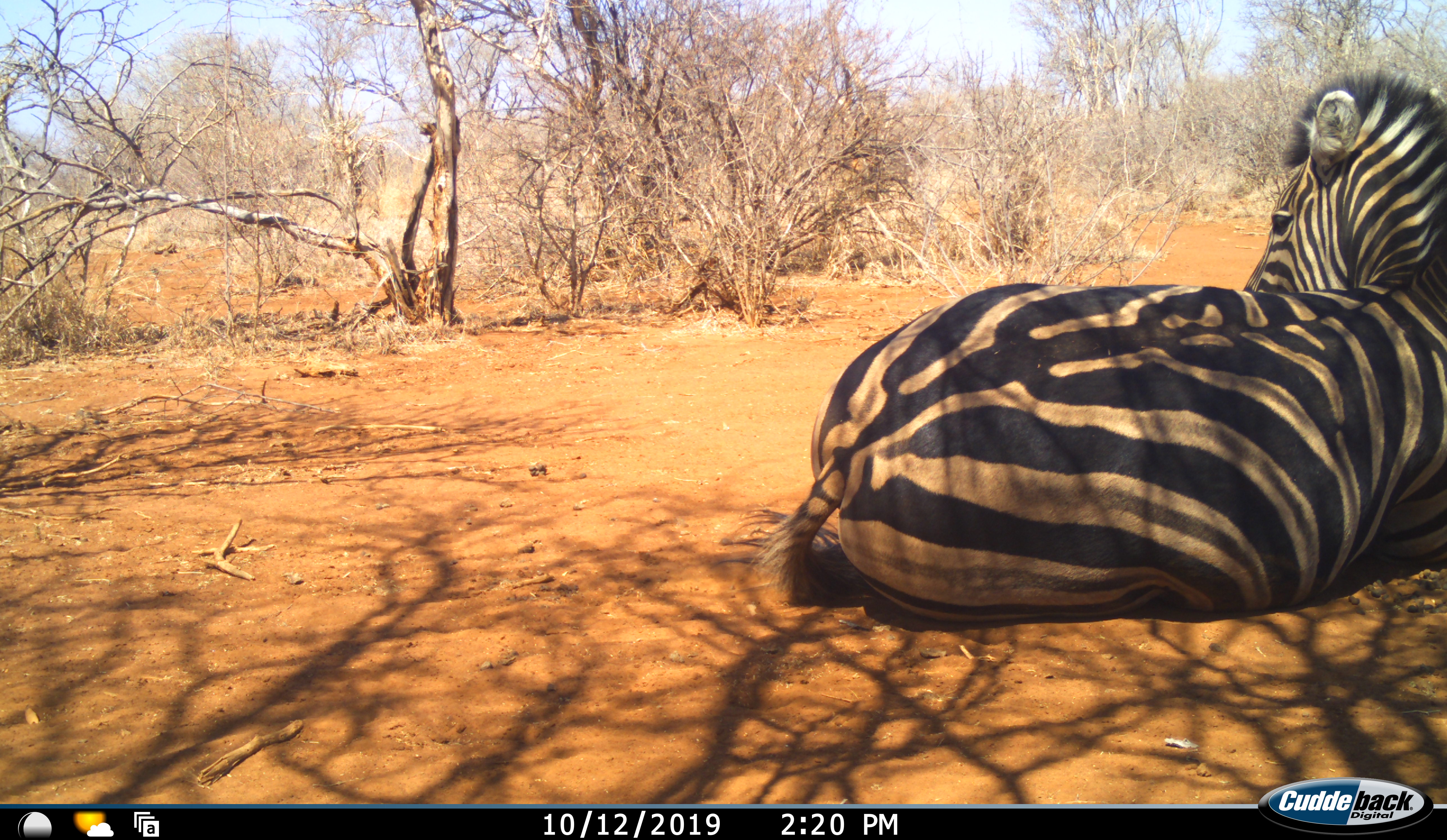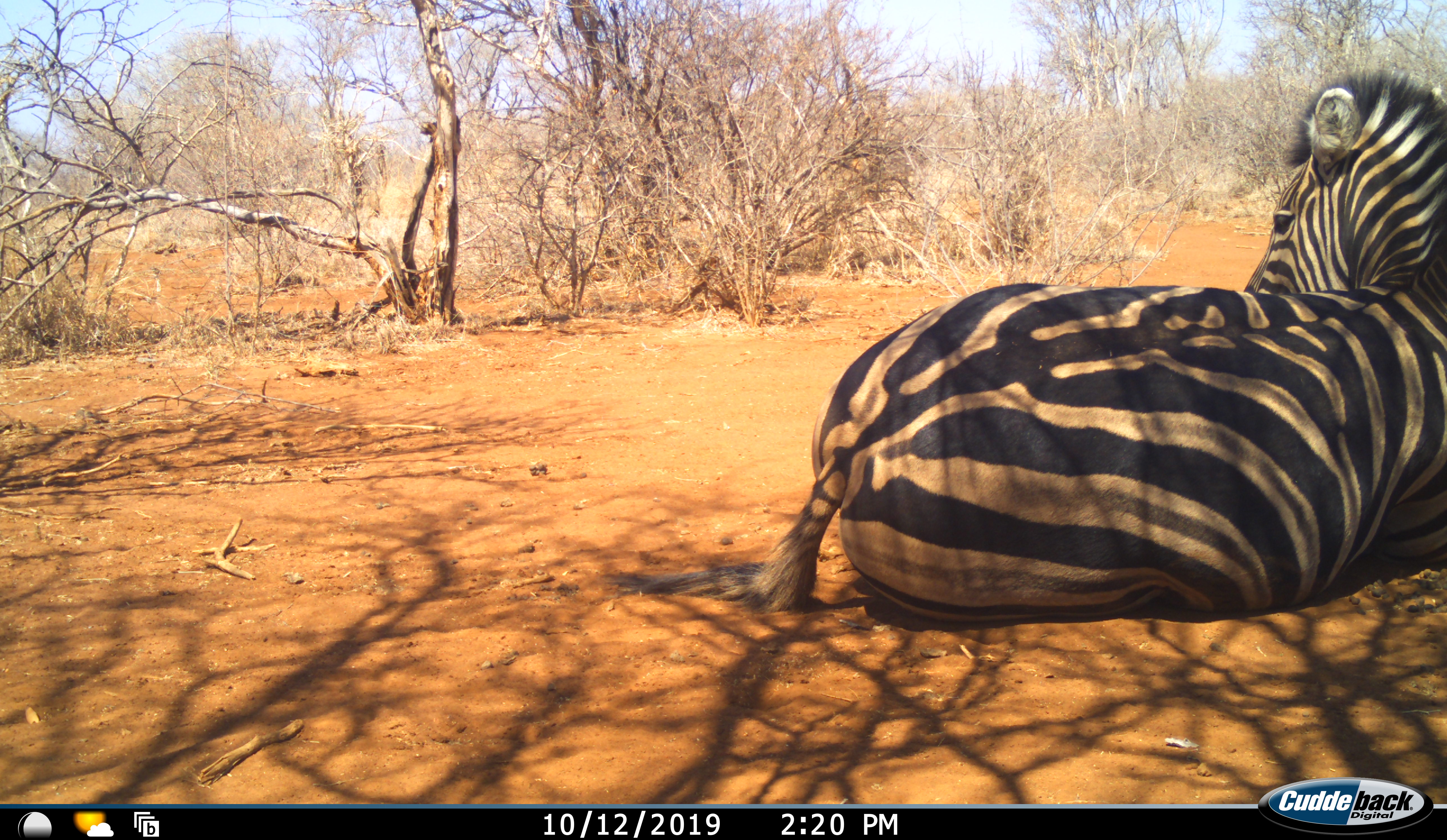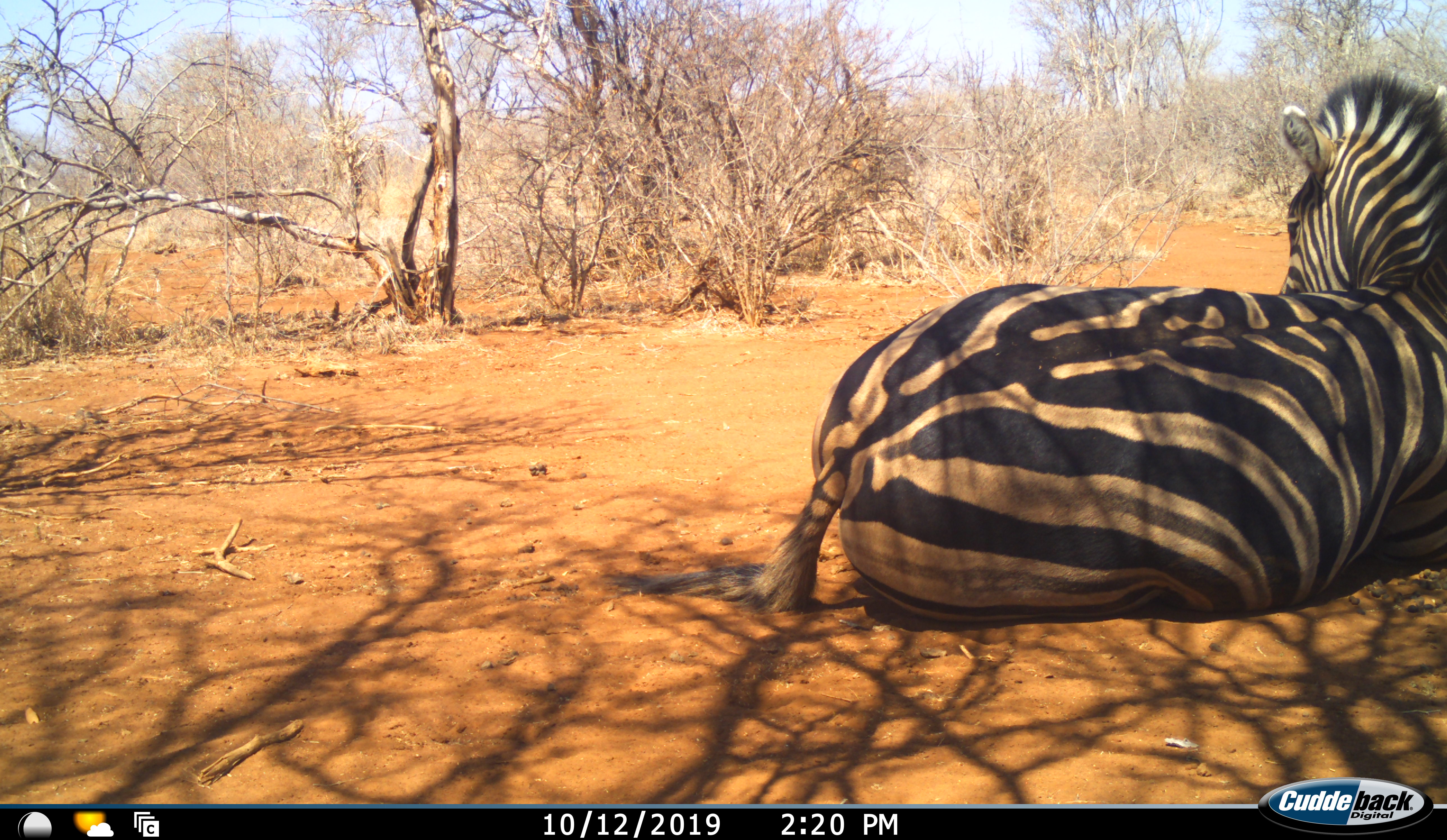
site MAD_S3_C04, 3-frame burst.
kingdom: Animalia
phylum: Chordata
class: Mammalia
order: Perissodactyla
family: Equidae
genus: Equus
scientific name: Equus quagga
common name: plains zebra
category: zebraplains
Zebraplains (plains zebra) (Equus quagga), count 1. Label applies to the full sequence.